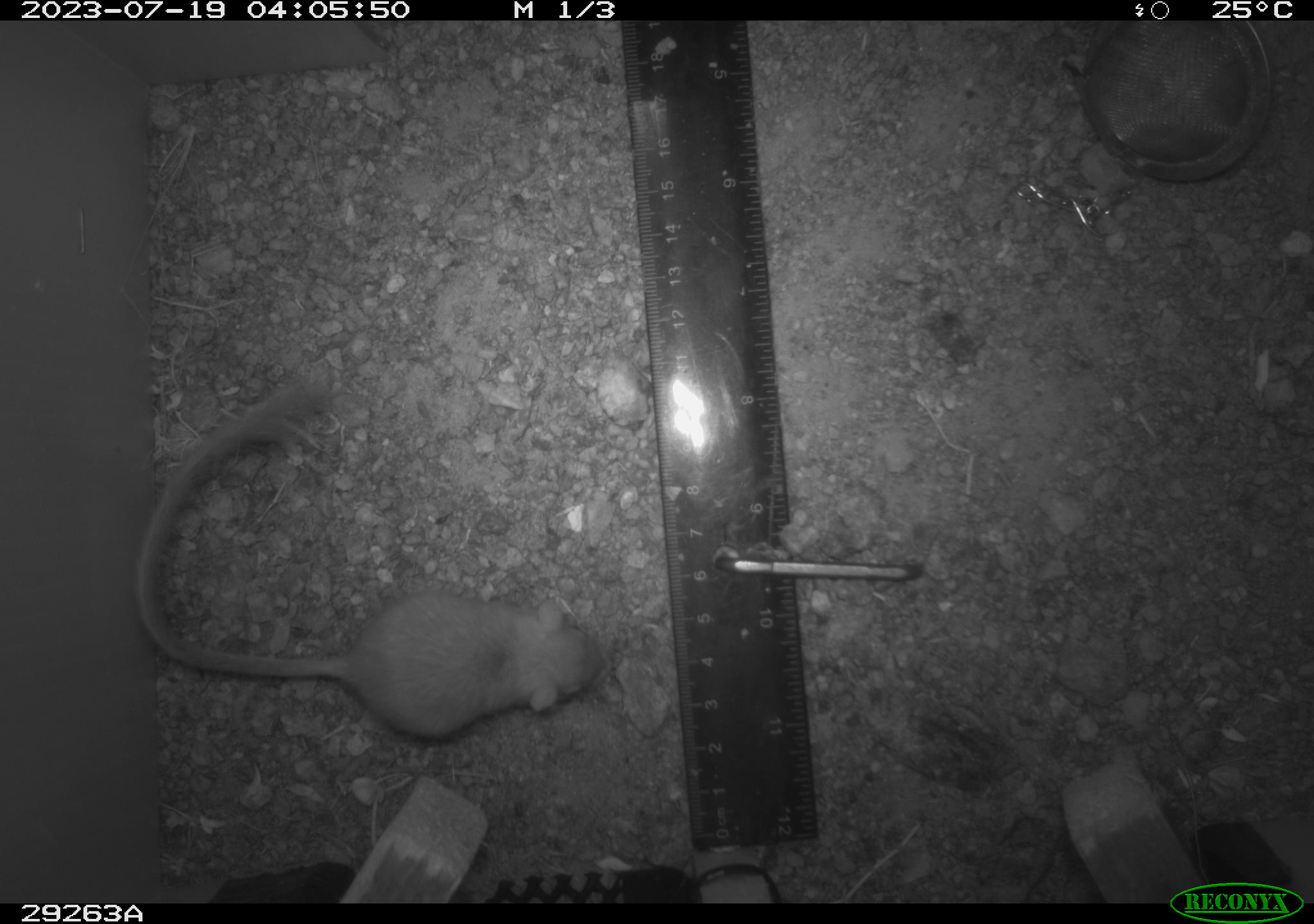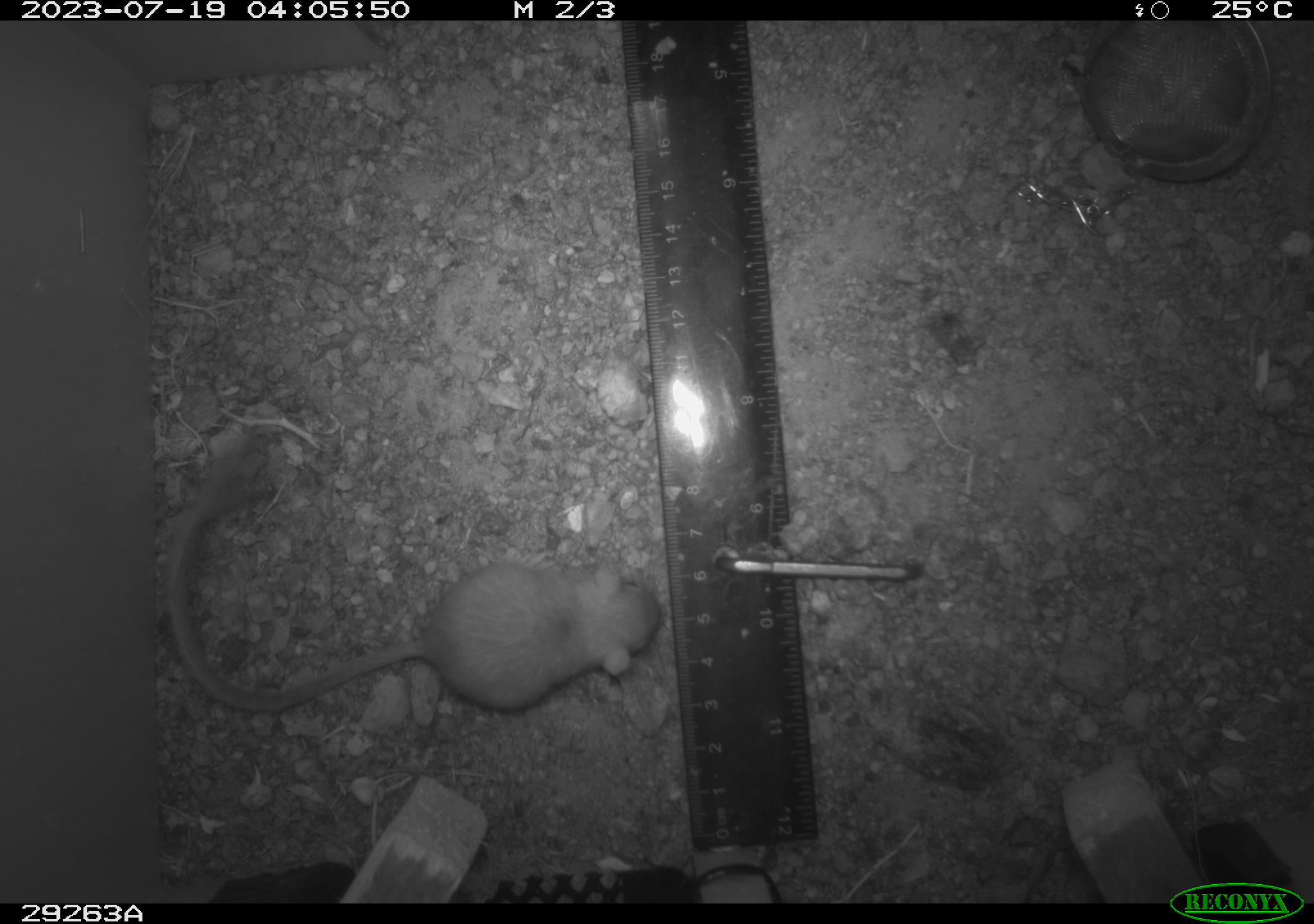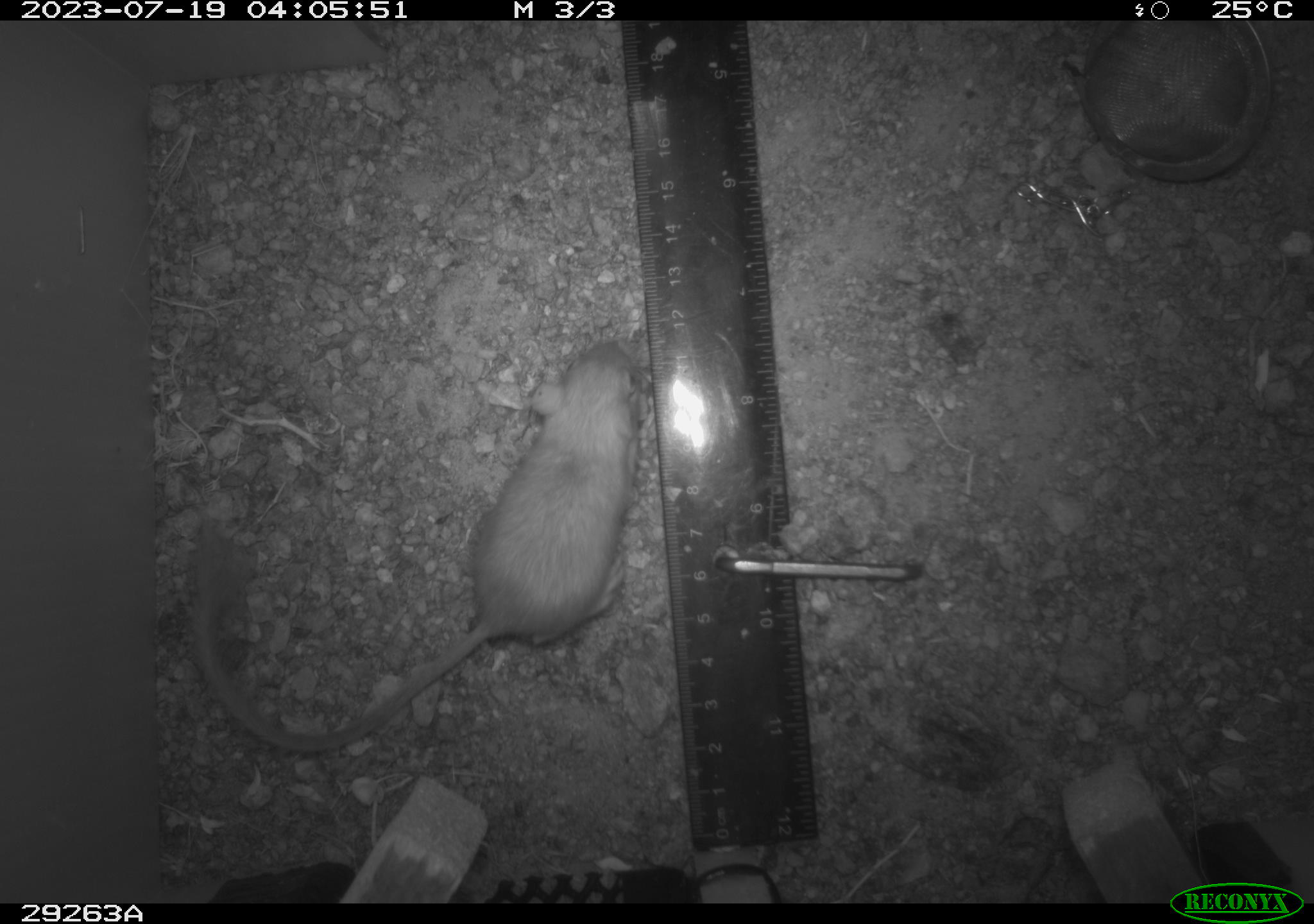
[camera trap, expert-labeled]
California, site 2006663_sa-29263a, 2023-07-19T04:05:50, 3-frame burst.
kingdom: Animalia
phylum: Chordata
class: Mammalia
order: Rodentia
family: Heteromyidae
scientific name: Heteromyidae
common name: kangaroo rats and pocket mice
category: heteromyidae family